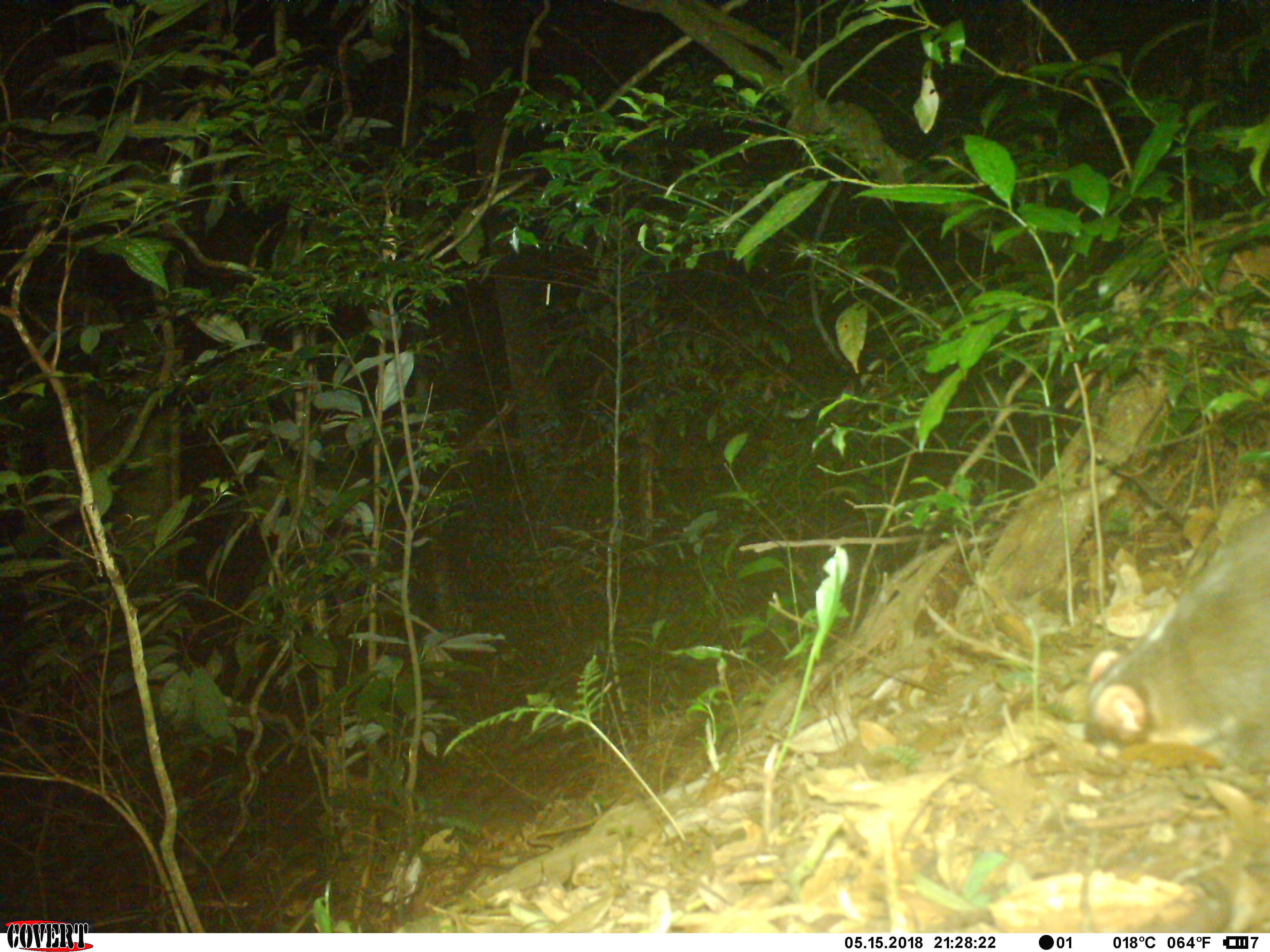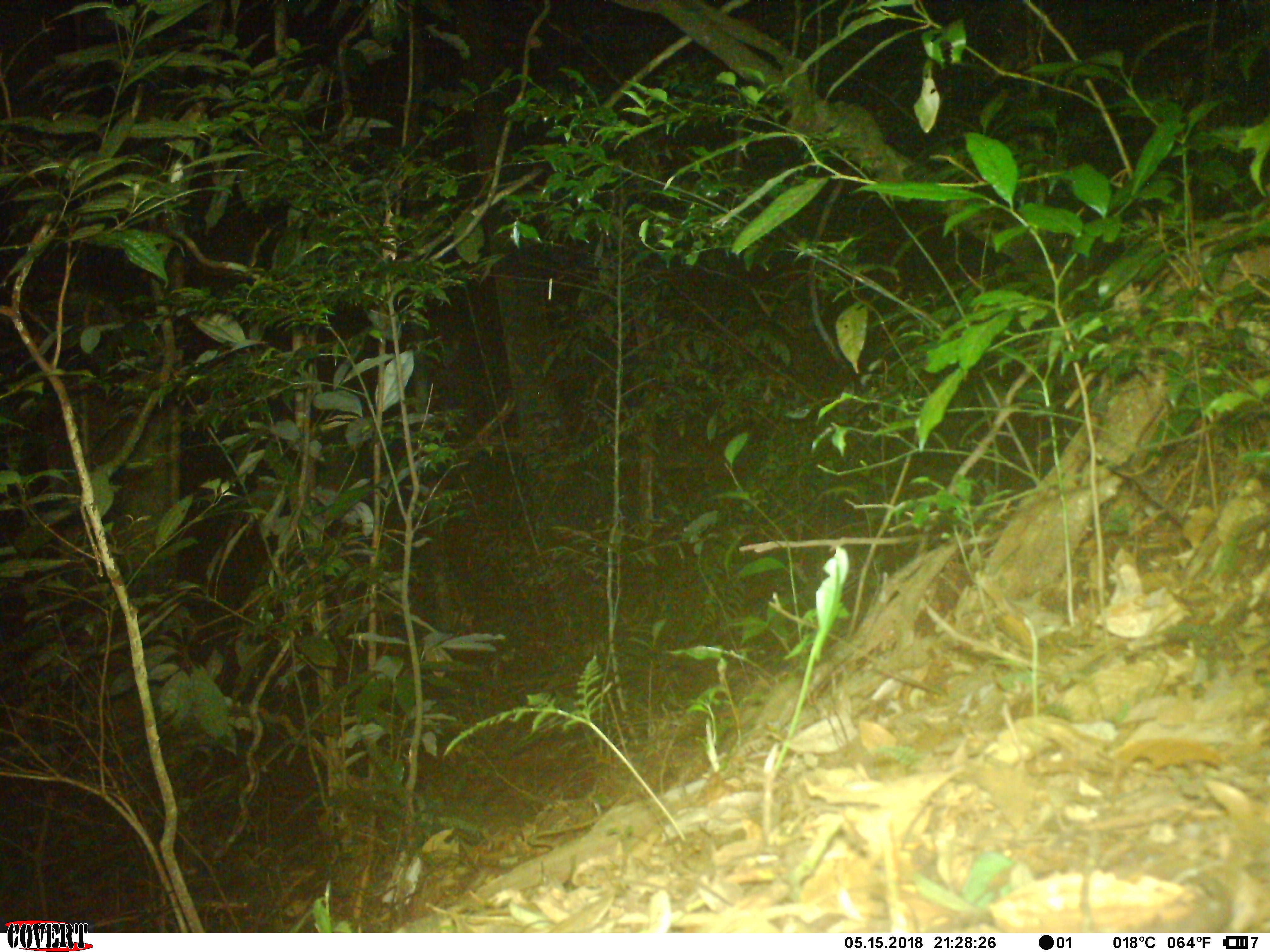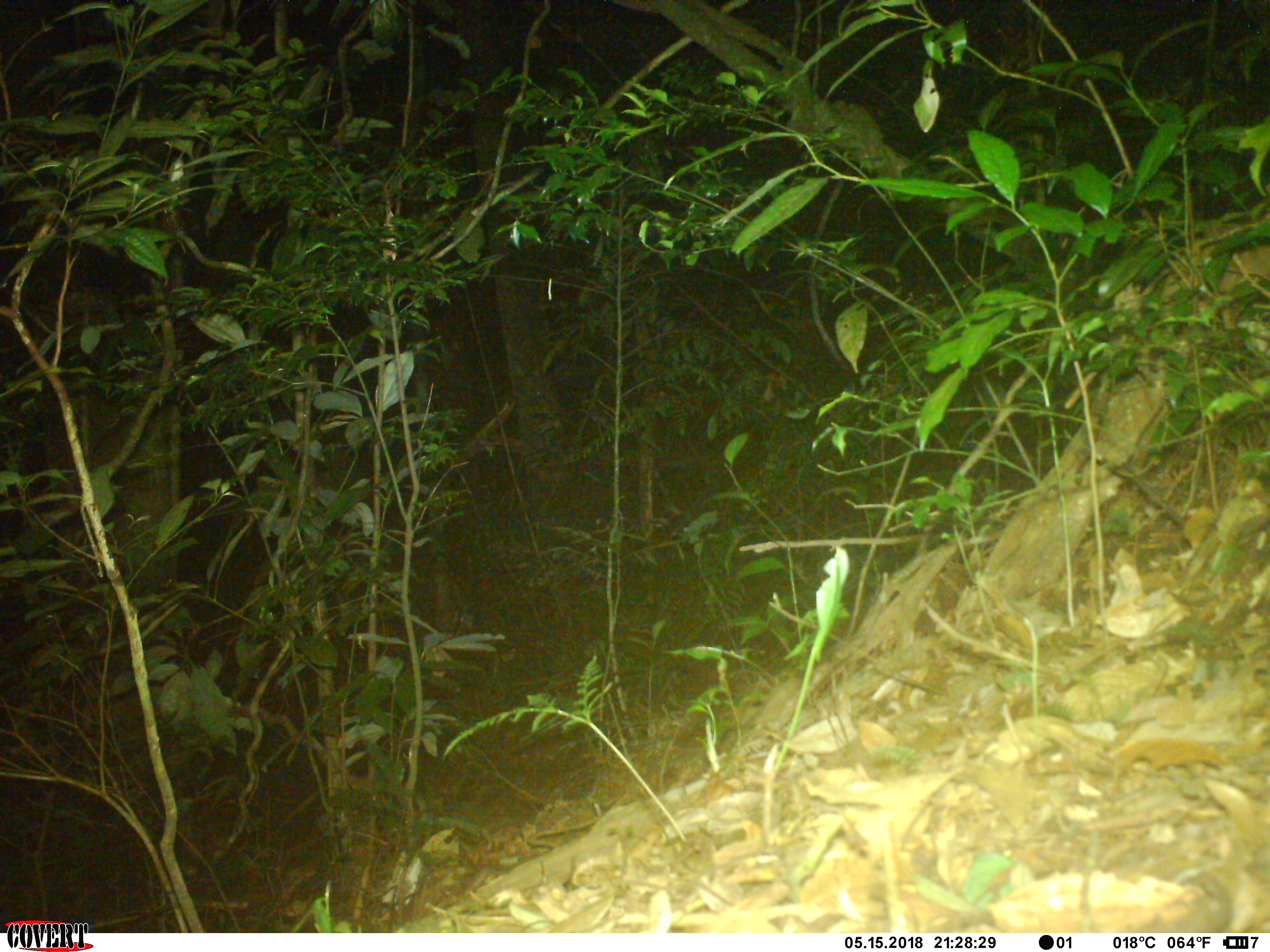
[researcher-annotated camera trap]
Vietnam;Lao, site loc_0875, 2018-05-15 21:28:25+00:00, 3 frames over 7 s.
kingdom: Animalia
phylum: Chordata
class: Mammalia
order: Carnivora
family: Mustelidae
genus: Melogale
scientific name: Melogale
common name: ferret badger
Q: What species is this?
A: Ferret badger (Melogale).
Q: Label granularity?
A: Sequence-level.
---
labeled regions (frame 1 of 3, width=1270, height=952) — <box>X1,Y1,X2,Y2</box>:
ferret badger: <box>1086,507,1268,776</box>